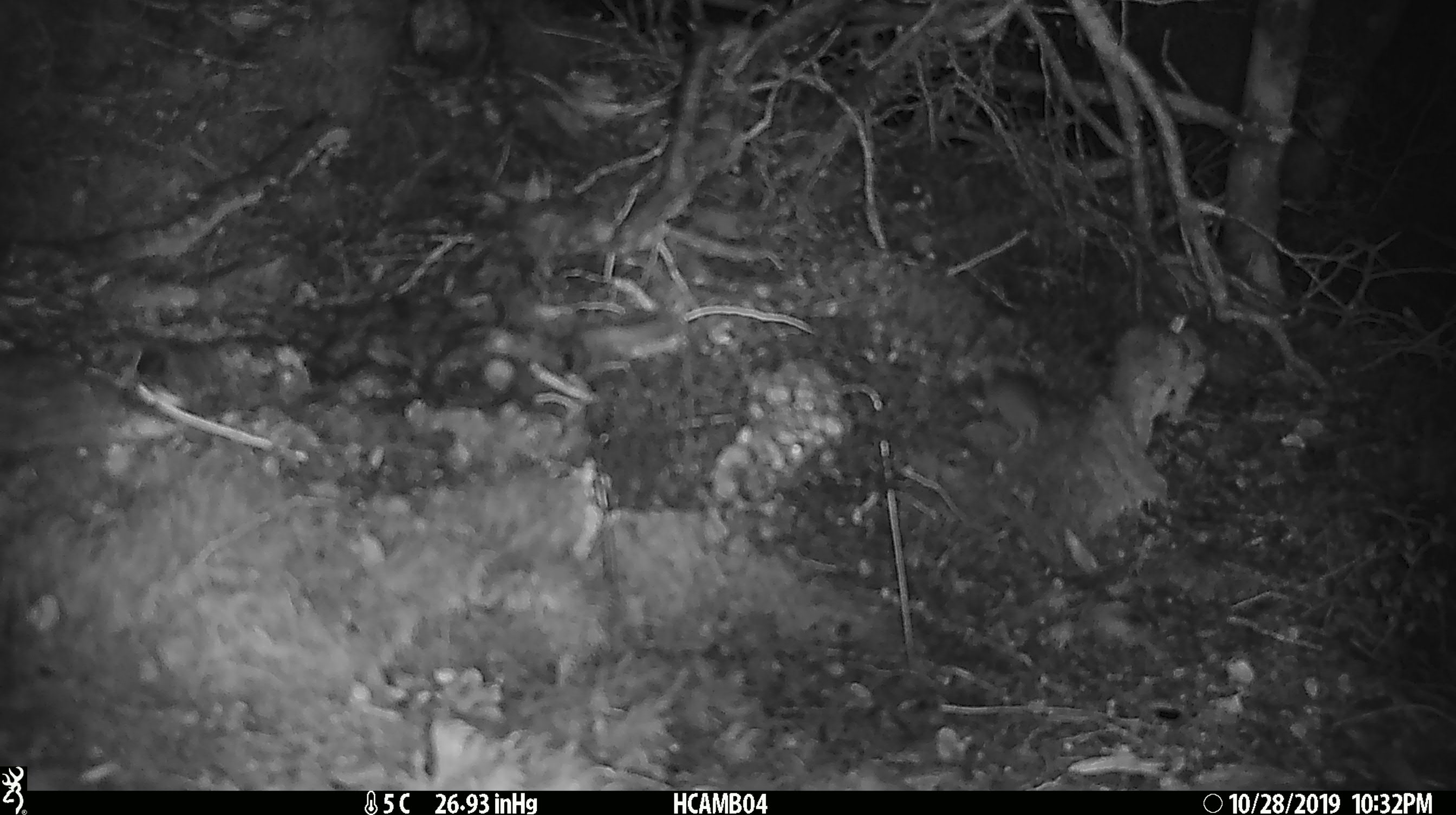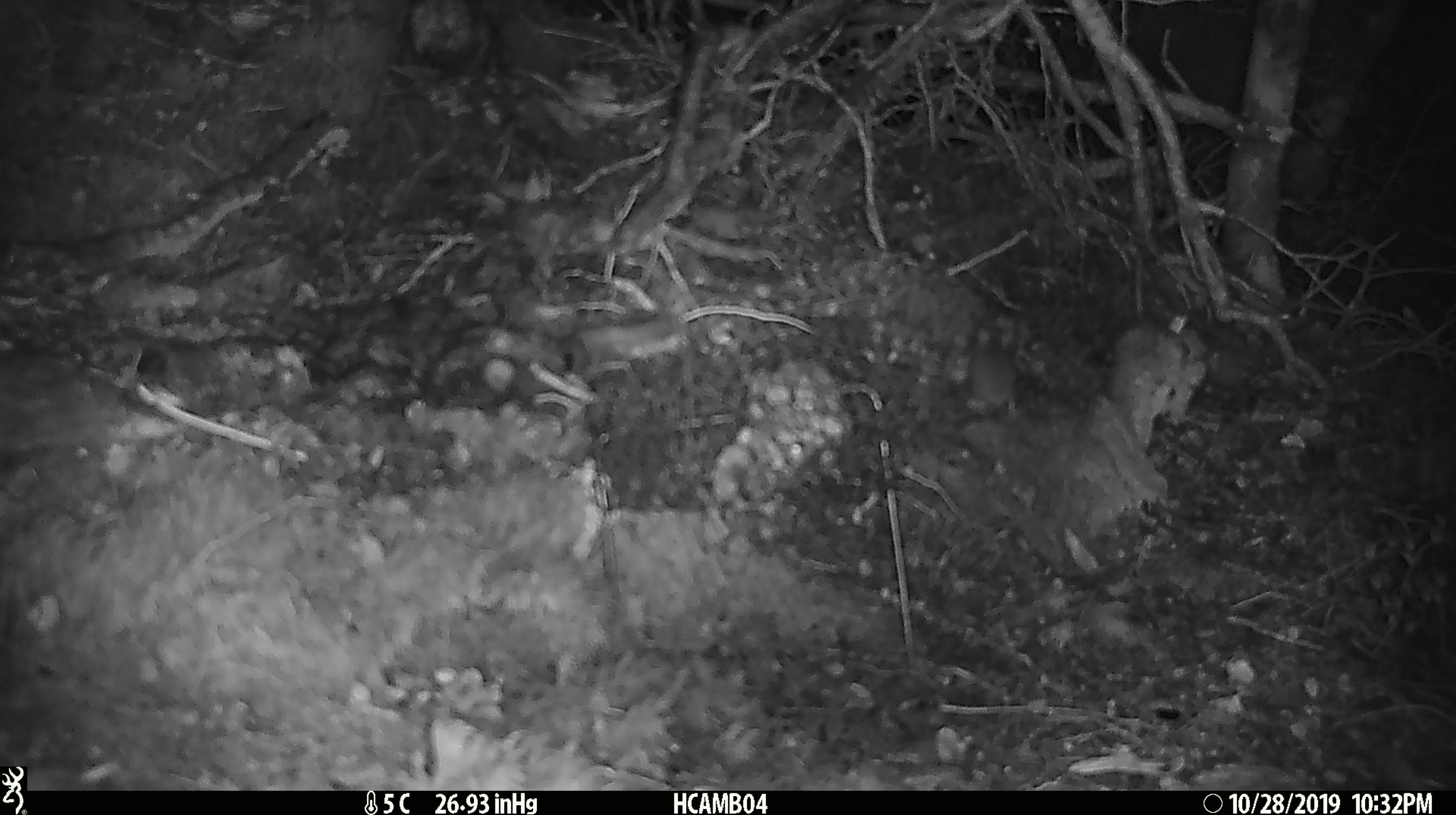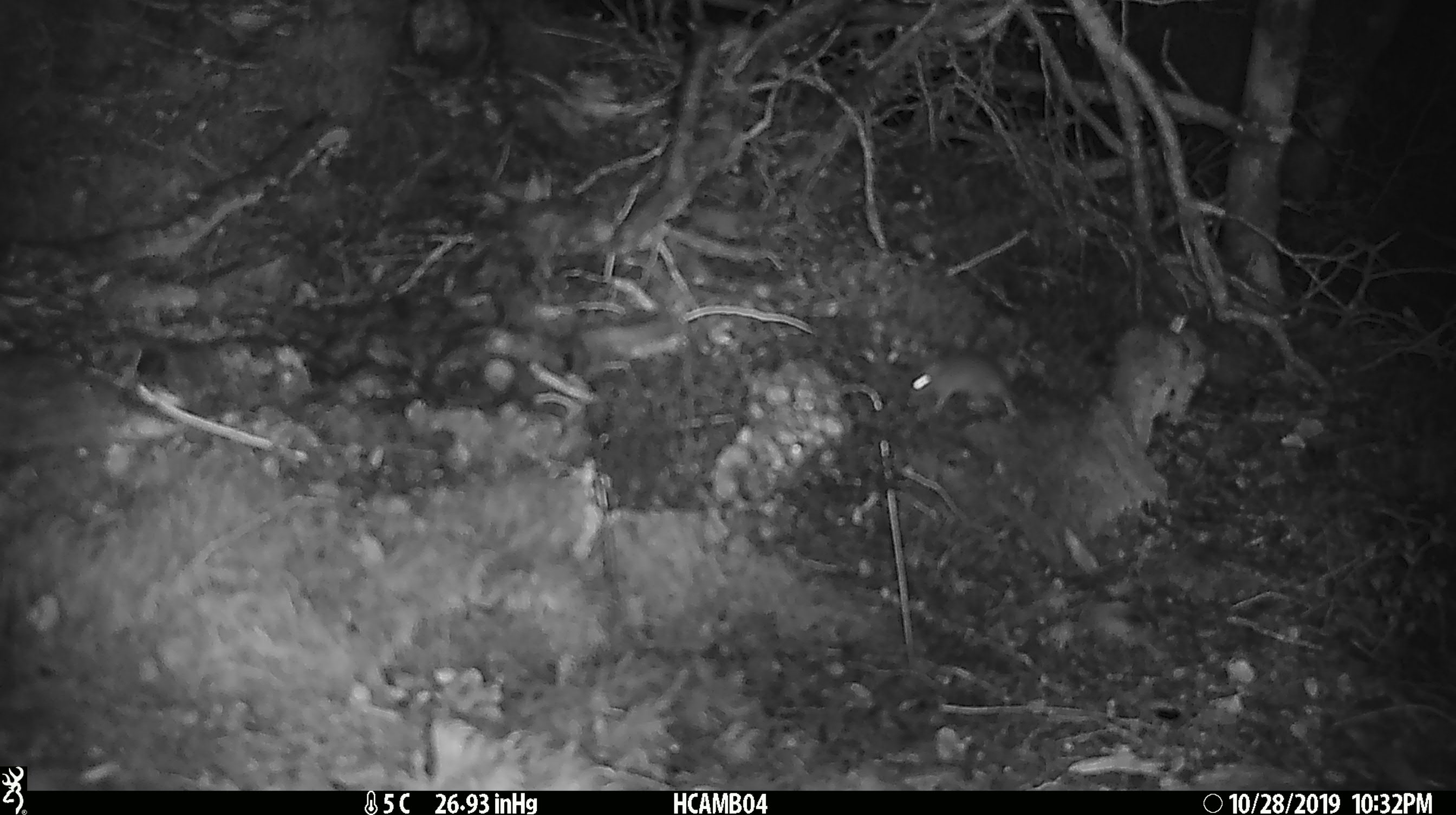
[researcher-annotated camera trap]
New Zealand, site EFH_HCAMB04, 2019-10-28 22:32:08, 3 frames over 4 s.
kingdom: Animalia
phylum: Chordata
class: Mammalia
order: Rodentia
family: Muridae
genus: Mus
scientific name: Mus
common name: mouse